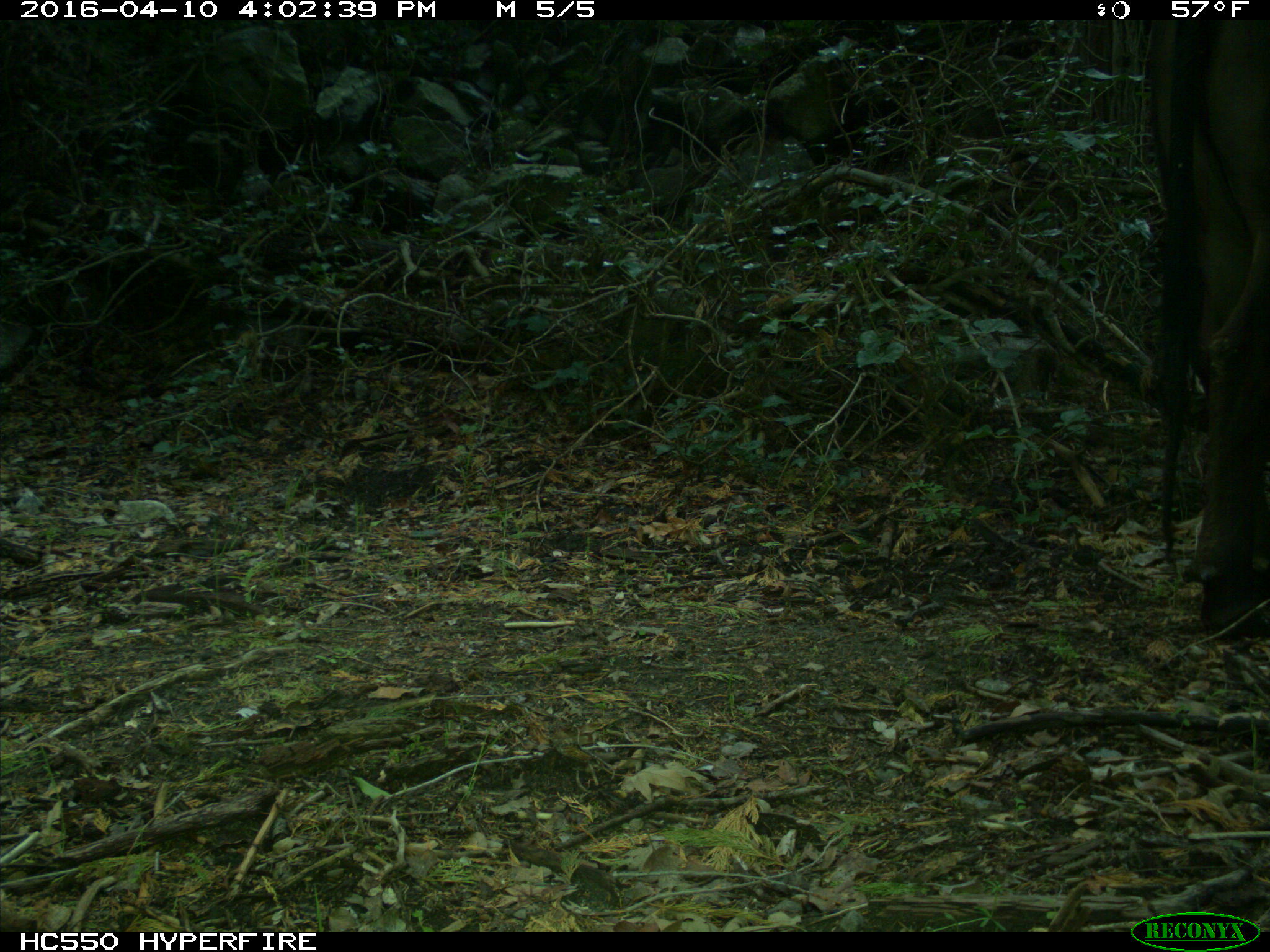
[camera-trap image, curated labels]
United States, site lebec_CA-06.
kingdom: Animalia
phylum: Chordata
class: Mammalia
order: Artiodactyla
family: Bovidae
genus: Bos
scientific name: Bos taurus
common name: domestic cow